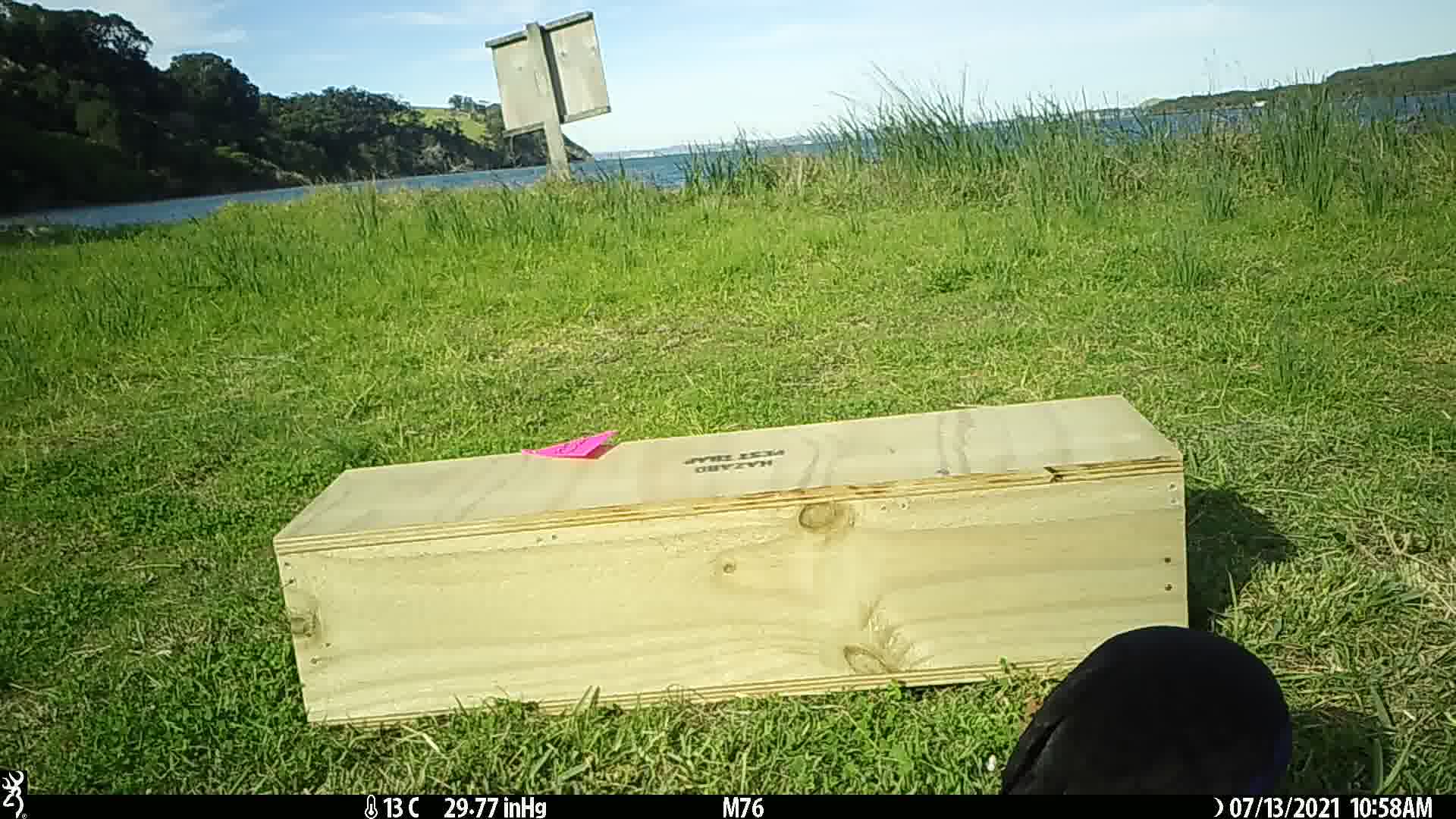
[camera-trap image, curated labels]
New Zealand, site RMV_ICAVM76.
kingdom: Animalia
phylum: Chordata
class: Aves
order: Gruiformes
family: Rallidae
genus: Porphyrio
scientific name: Porphyrio melanotus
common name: australasian swamphen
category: pukeko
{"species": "pukeko (australasian swamphen) (Porphyrio melanotus)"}